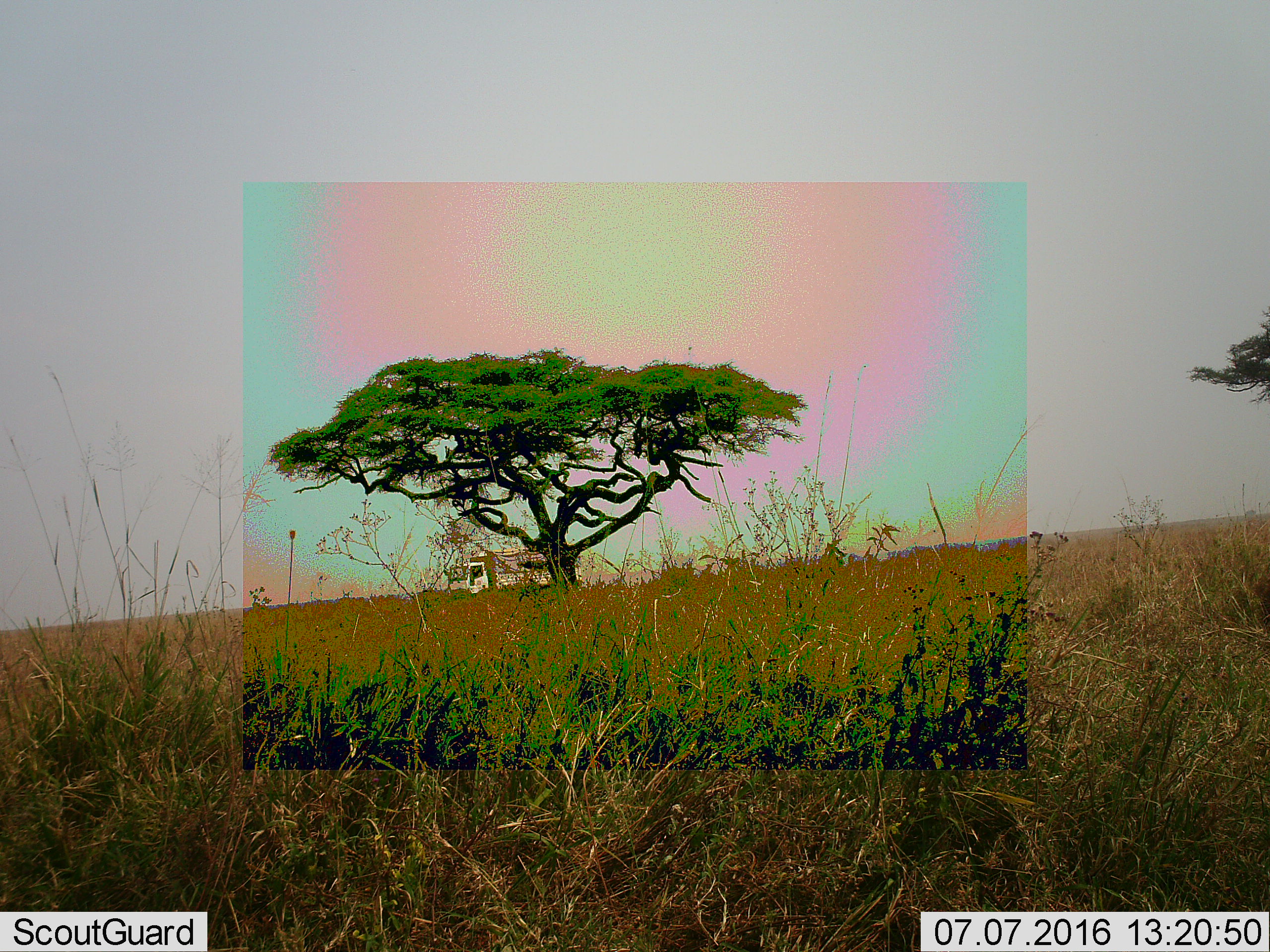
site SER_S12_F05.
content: unidentified animal